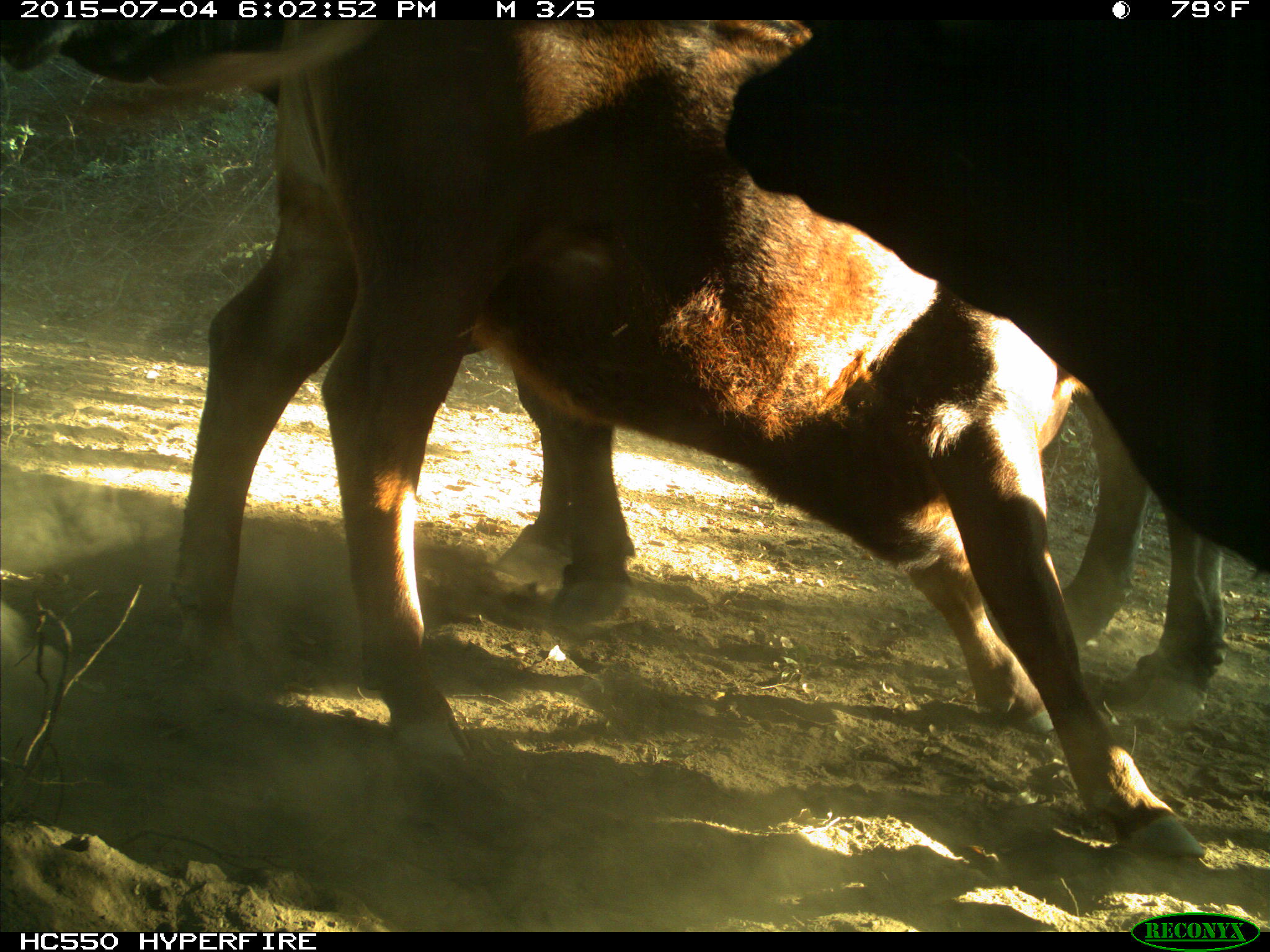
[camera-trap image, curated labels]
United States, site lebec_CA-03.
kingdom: Animalia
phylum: Chordata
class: Mammalia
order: Artiodactyla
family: Bovidae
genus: Bos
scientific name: Bos taurus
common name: domestic cow